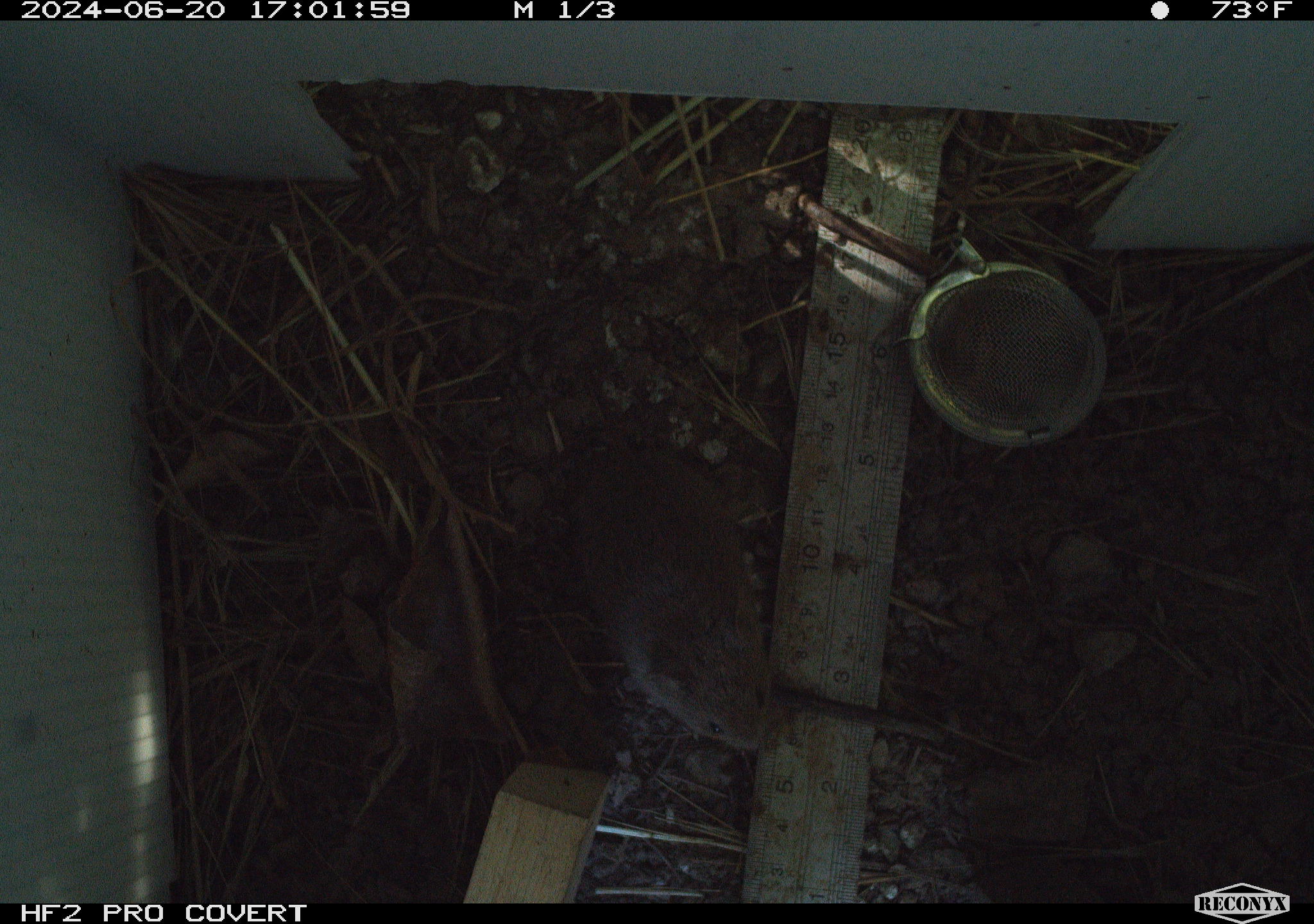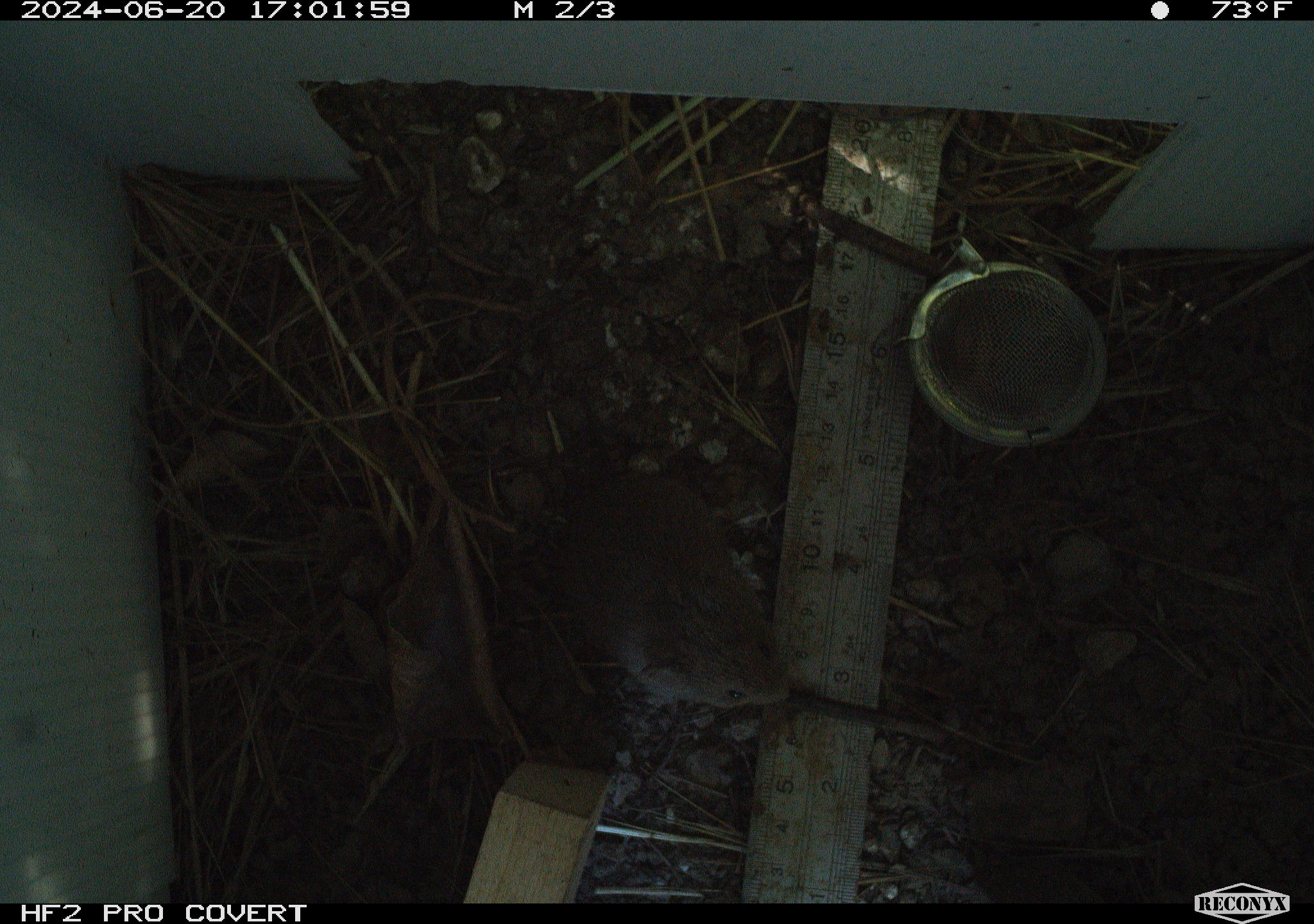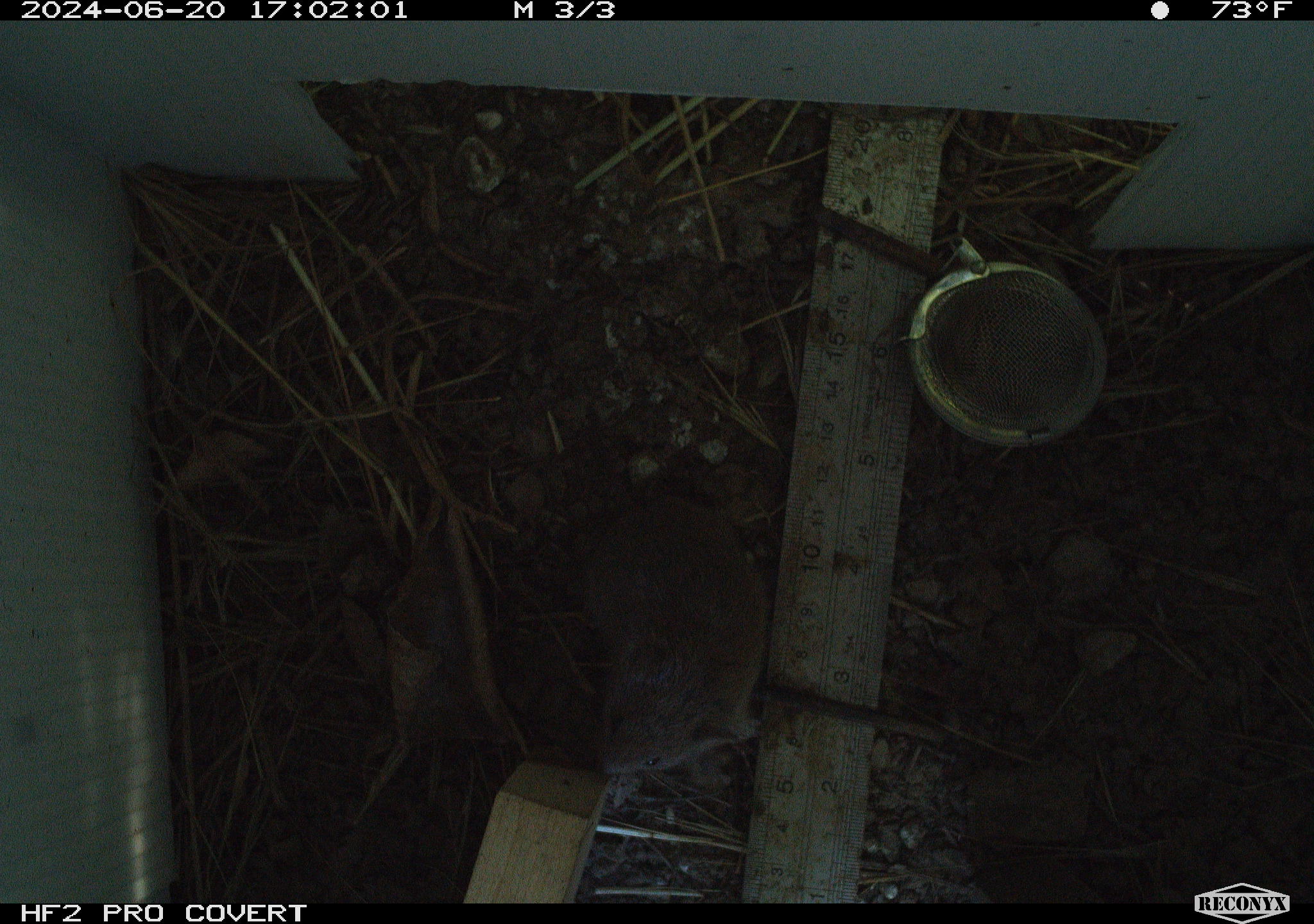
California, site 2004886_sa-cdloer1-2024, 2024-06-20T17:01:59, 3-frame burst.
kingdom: Animalia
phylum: Chordata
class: Mammalia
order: Rodentia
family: Cricetidae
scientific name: Arvicolinae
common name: voles, lemmings, and muskrats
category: arvicolinae subfamily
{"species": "arvicolinae subfamily (voles, lemmings, and muskrats) (Arvicolinae)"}